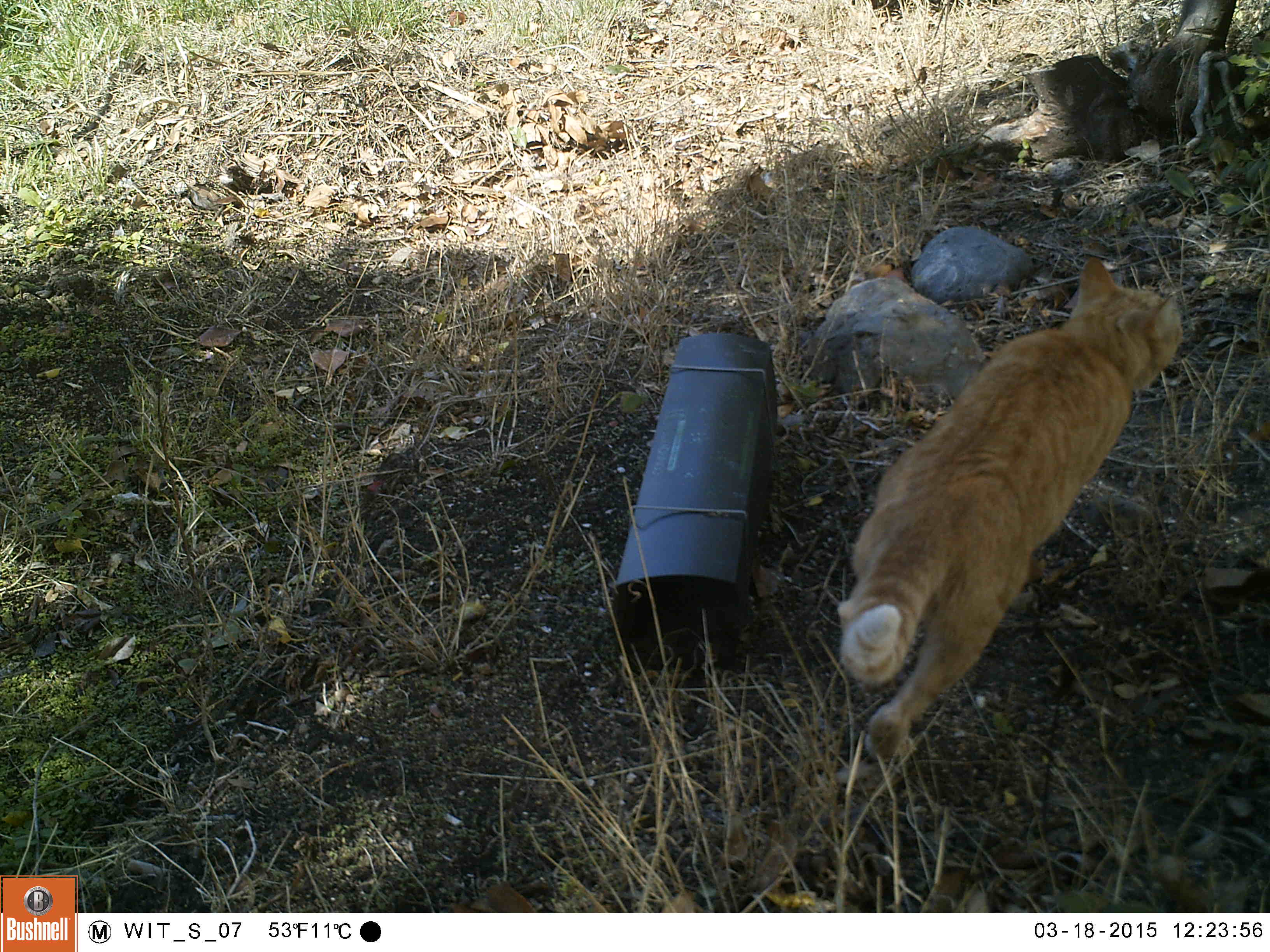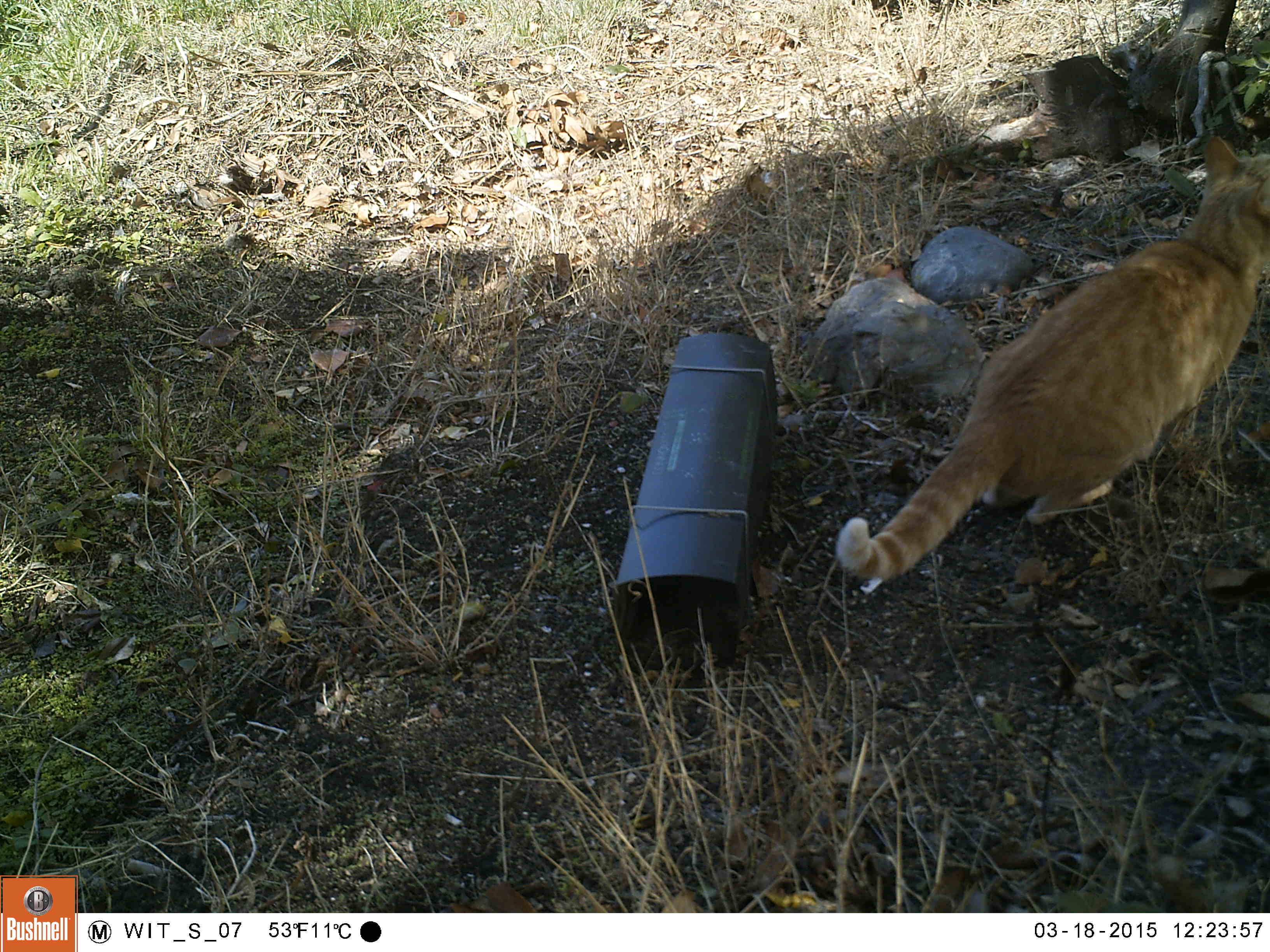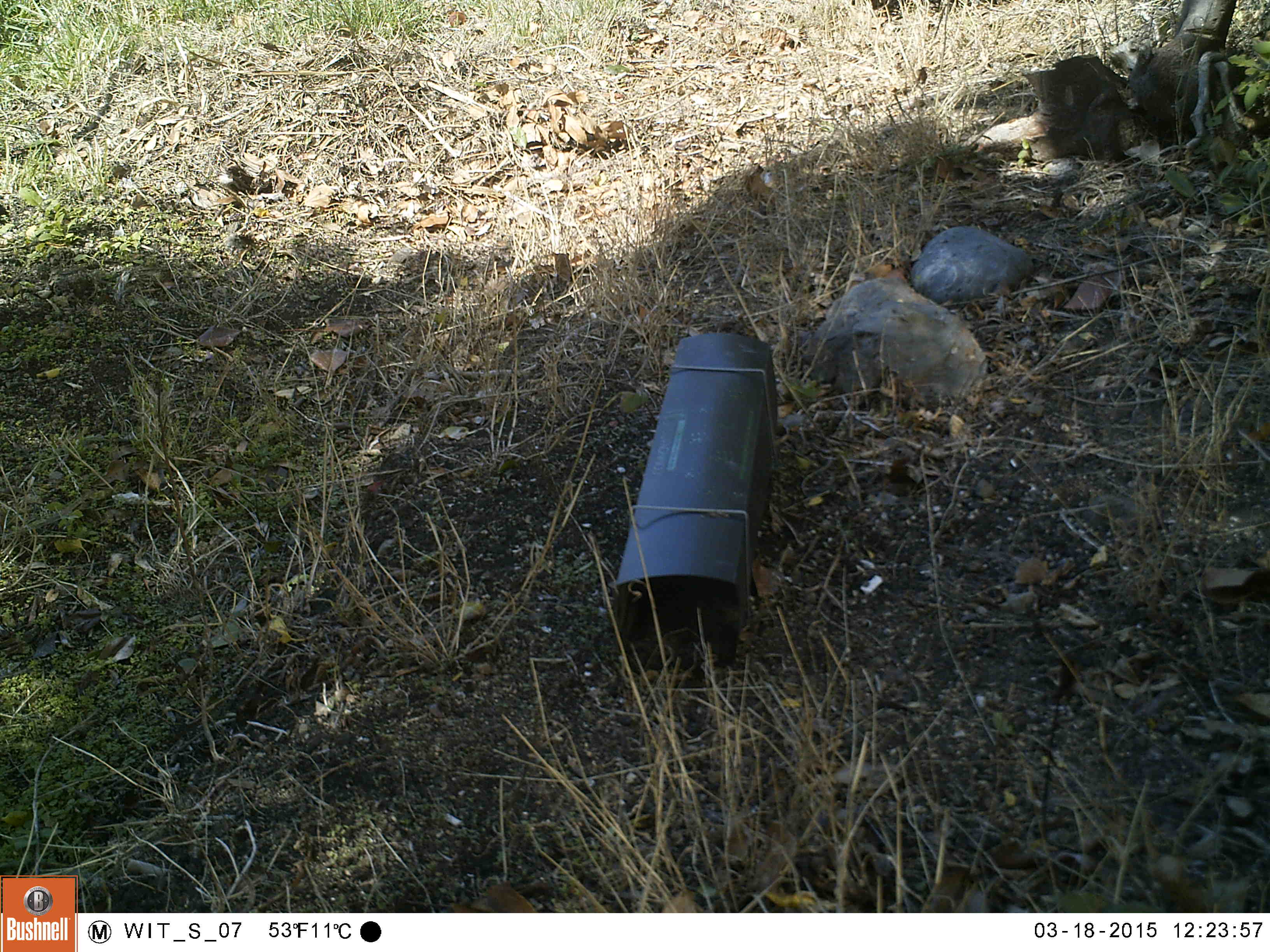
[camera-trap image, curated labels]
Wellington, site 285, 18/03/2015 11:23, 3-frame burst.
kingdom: Animalia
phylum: Chordata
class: Mammalia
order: Carnivora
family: Felidae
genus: Felis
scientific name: Felis catus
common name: cat